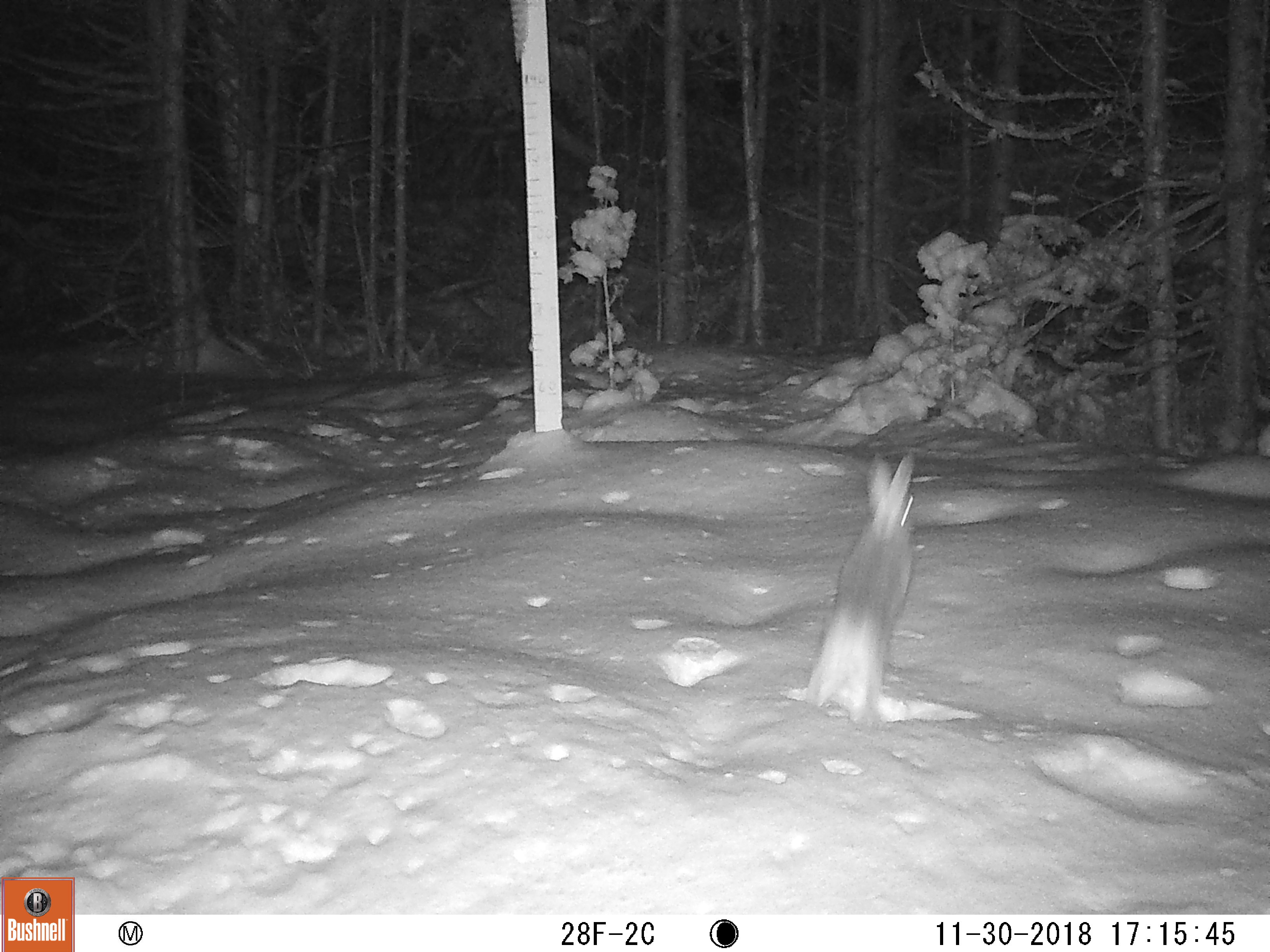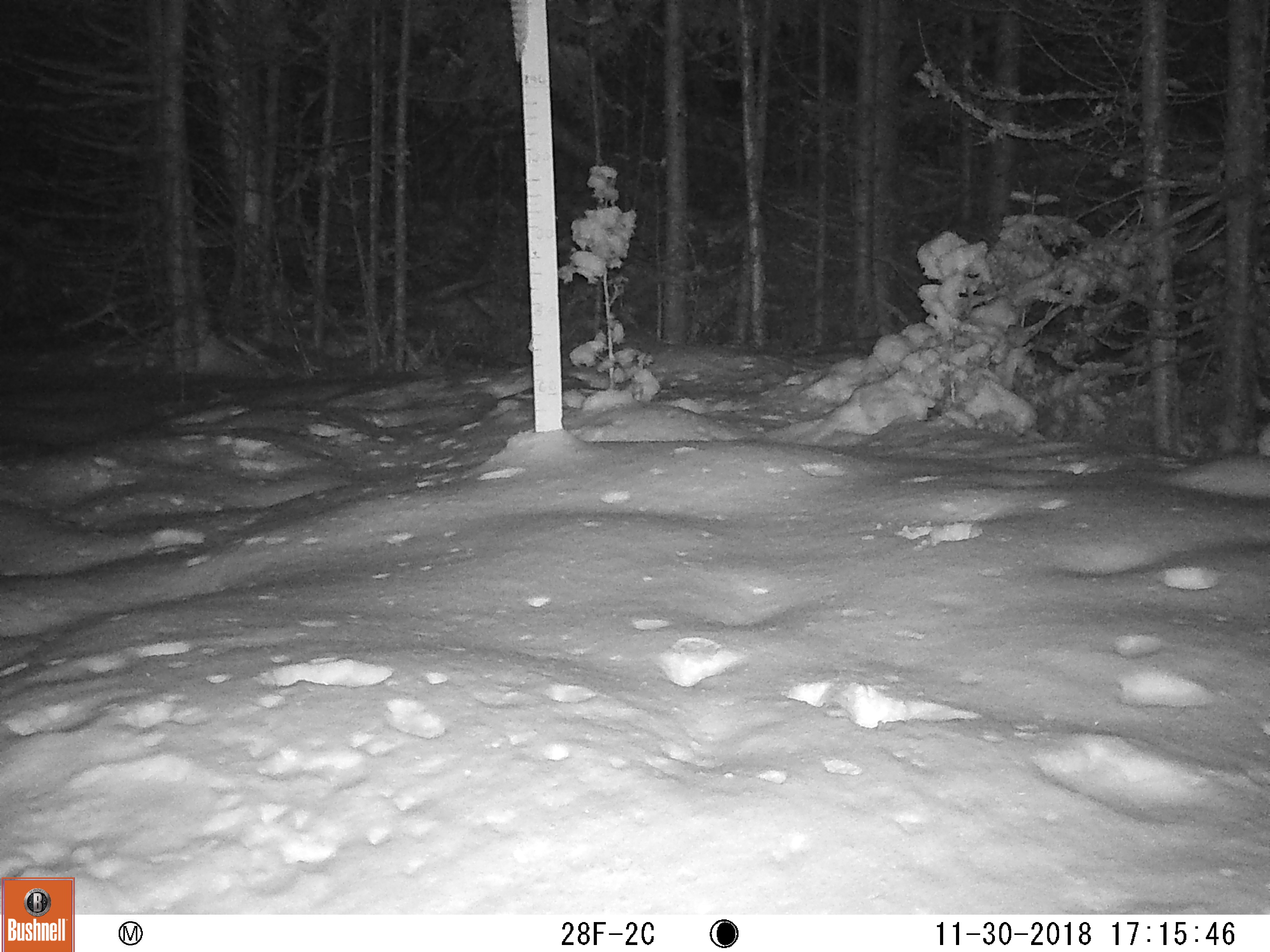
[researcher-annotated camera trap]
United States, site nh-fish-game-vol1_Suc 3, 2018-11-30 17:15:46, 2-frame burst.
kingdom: Animalia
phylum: Chordata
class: Mammalia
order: Lagomorpha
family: Leporidae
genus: Lepus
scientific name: Lepus americanus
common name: snowshoe hare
Snowshoe hare (Lepus americanus).